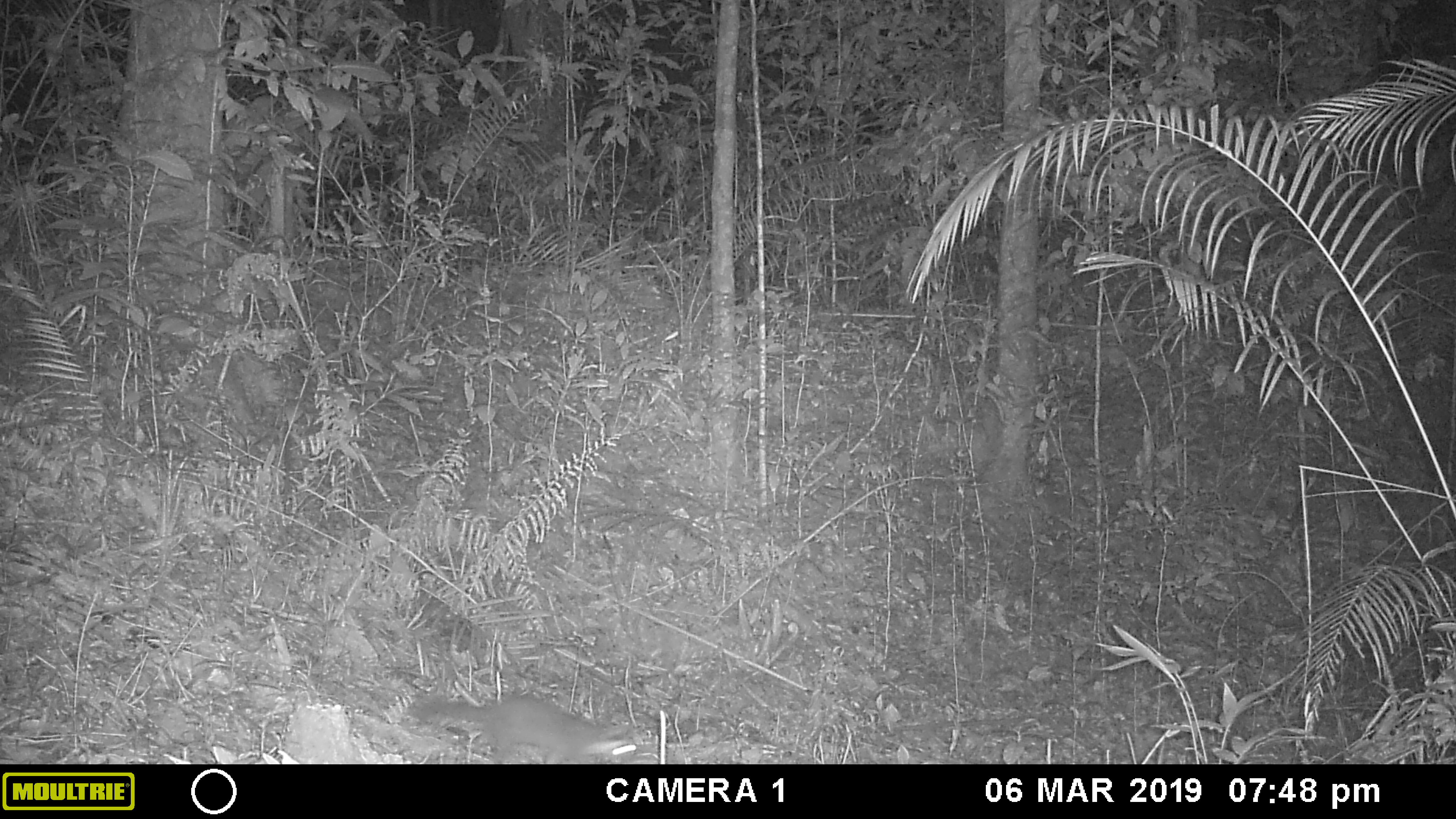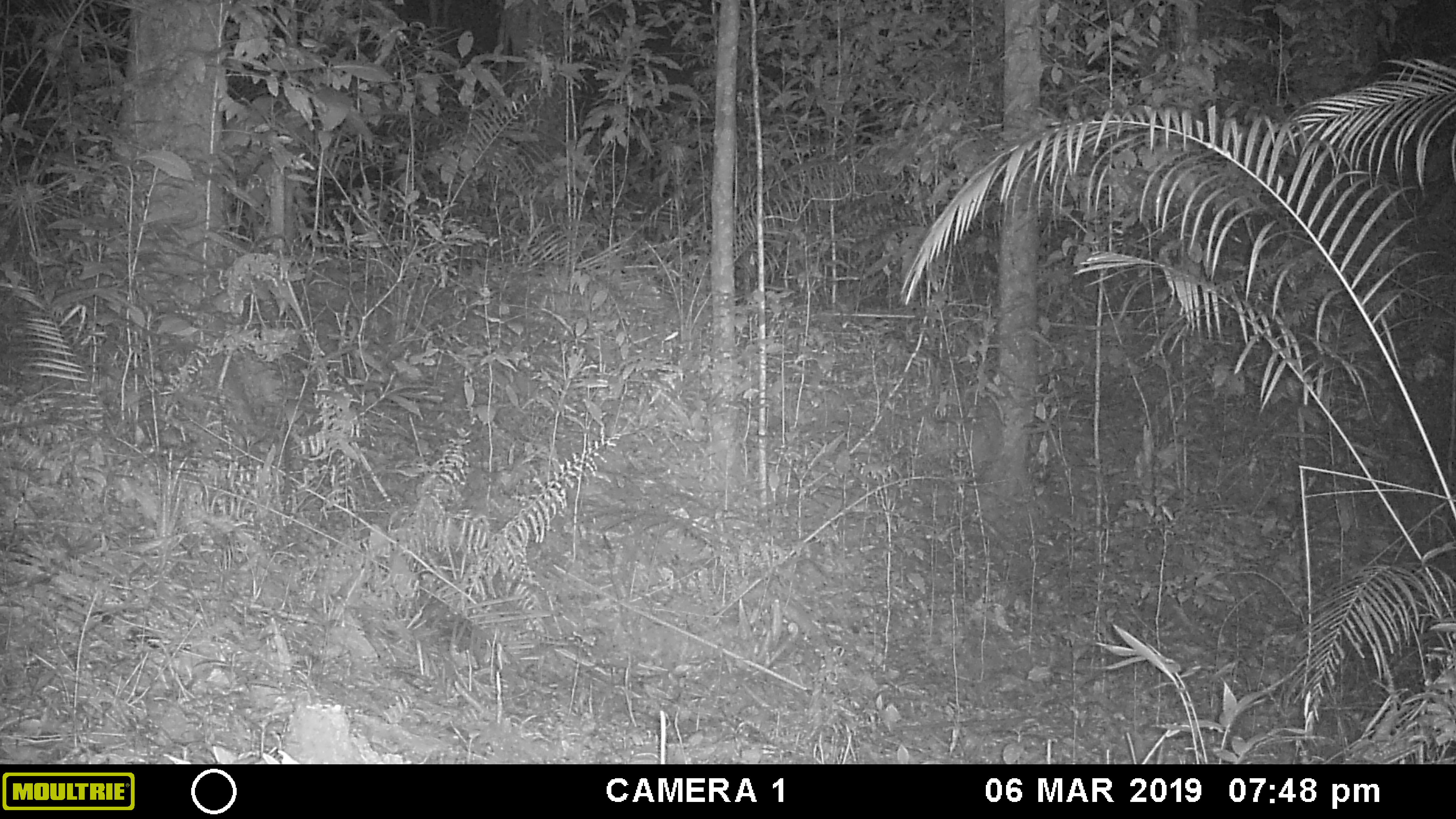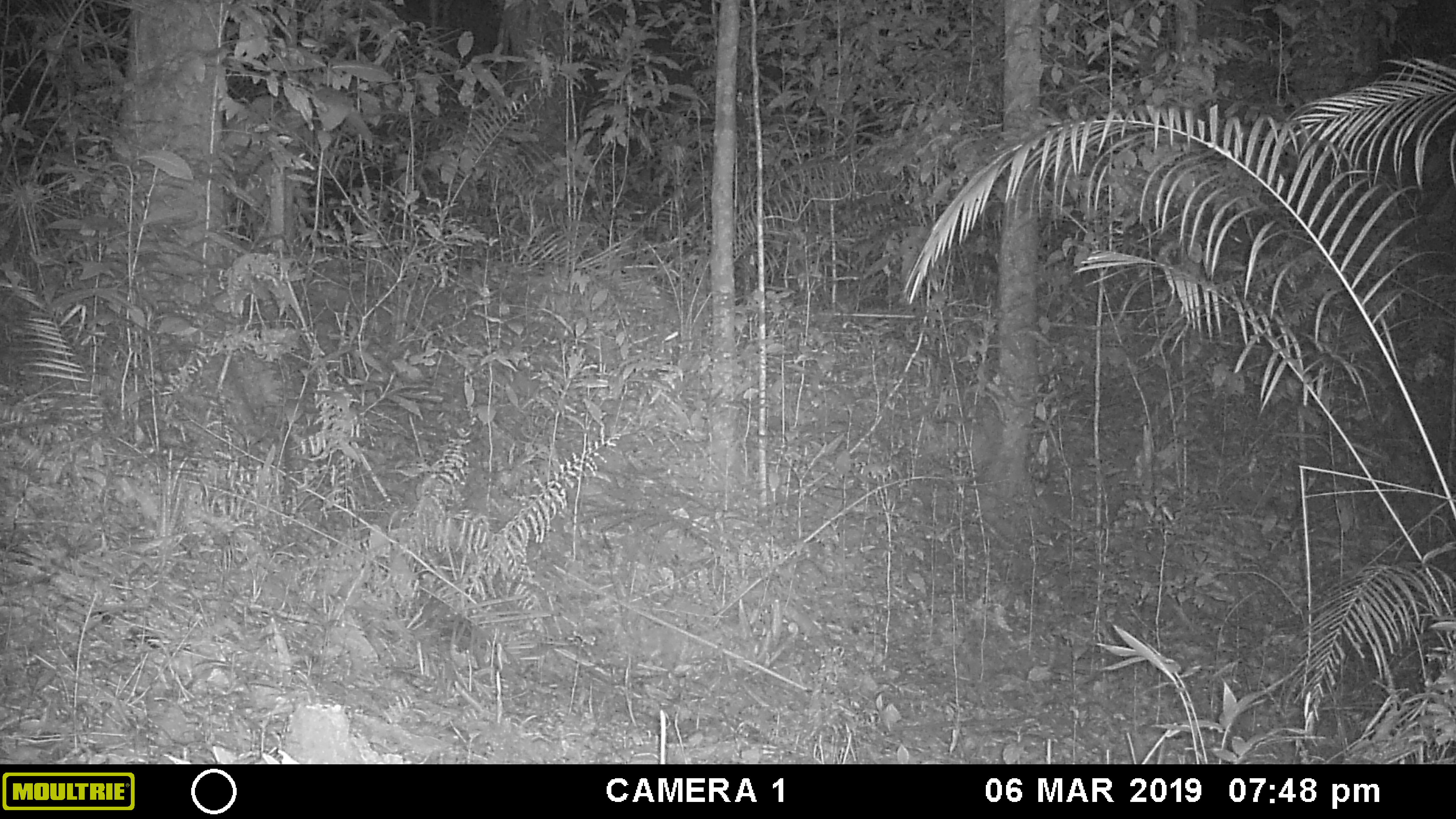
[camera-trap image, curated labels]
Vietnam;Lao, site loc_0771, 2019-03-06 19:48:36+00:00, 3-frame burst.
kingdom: Animalia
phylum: Chordata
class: Mammalia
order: Carnivora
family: Mustelidae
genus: Melogale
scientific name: Melogale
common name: ferret badger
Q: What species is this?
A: Ferret badger (Melogale).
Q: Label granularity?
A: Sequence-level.